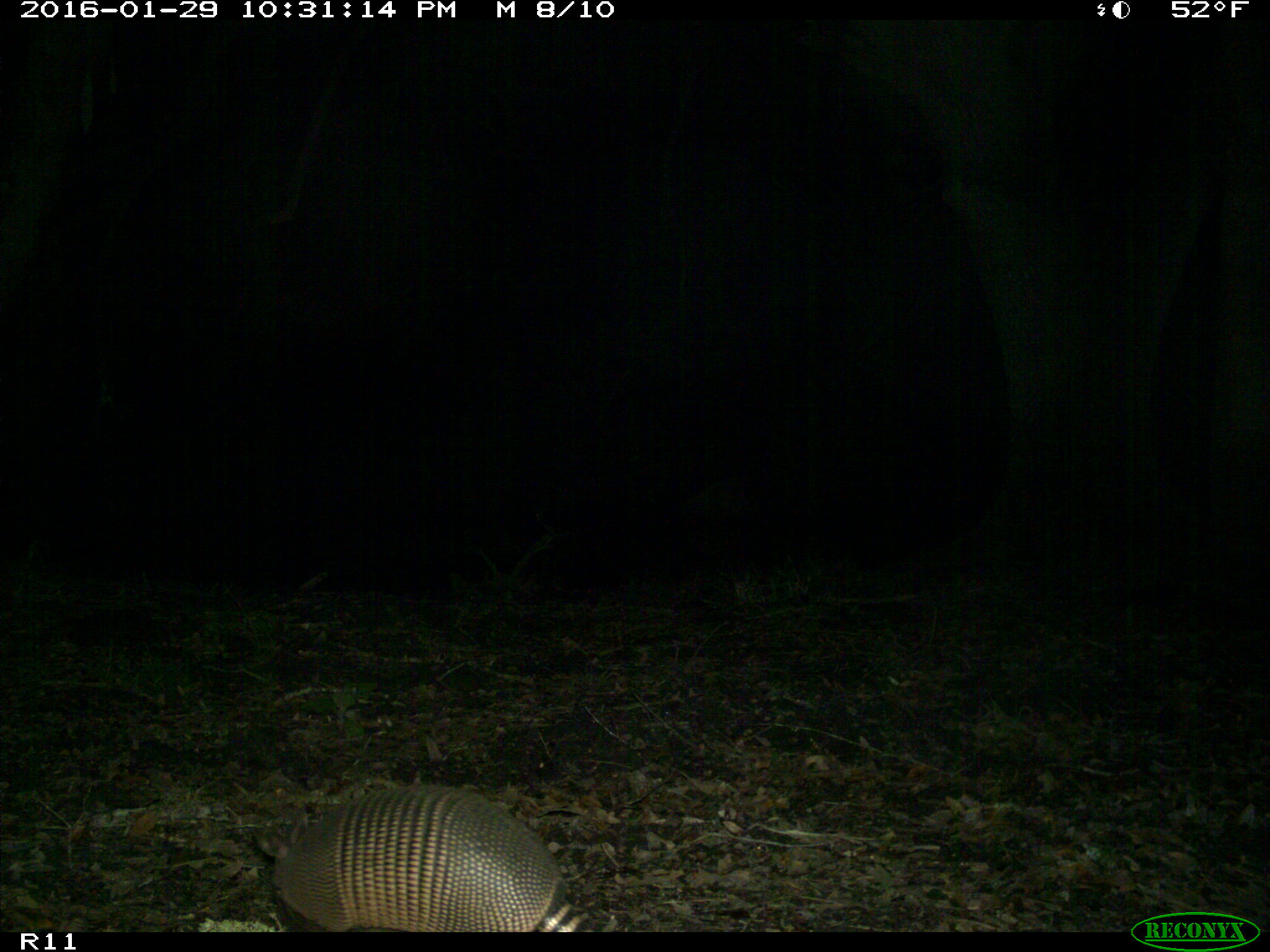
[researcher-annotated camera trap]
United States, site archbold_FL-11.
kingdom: Animalia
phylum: Chordata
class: Mammalia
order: Cingulata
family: Dasypodidae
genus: Dasypus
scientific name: Dasypus novemcinctus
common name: nine-banded armadillo